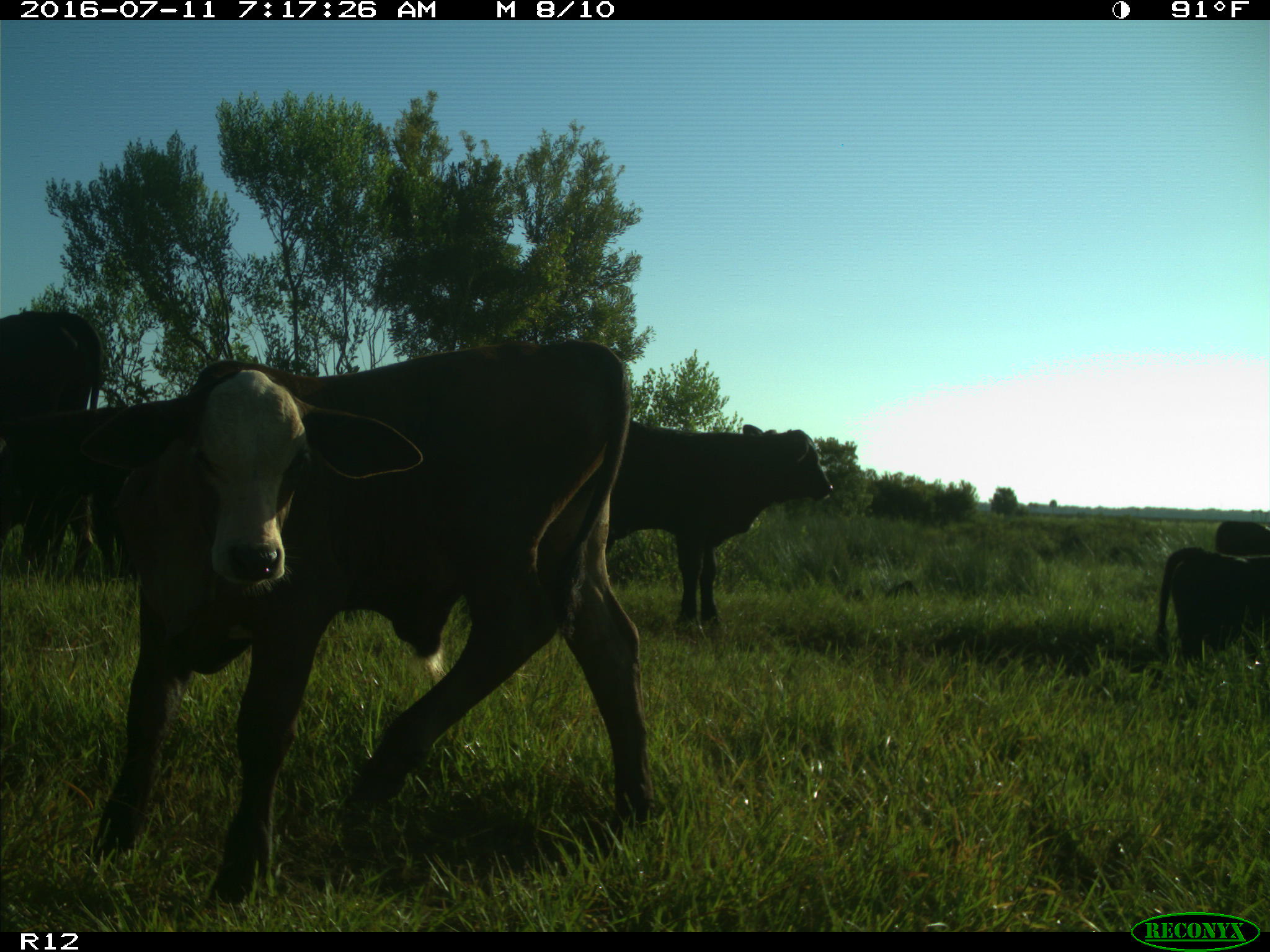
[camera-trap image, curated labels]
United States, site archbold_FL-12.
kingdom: Animalia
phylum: Chordata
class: Mammalia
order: Artiodactyla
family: Bovidae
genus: Bos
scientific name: Bos taurus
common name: domestic cow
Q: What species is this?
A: Bos taurus (domestic cow).